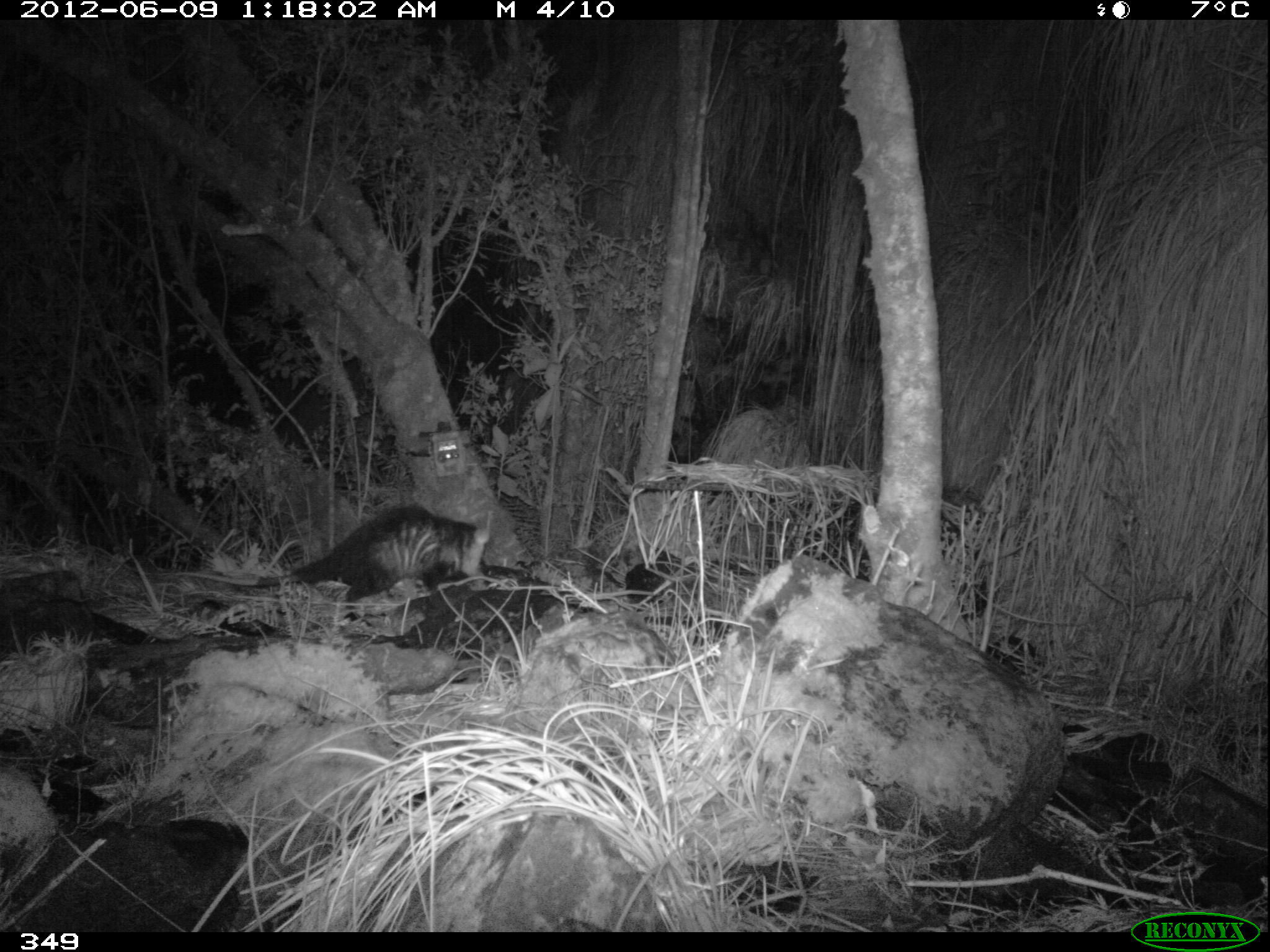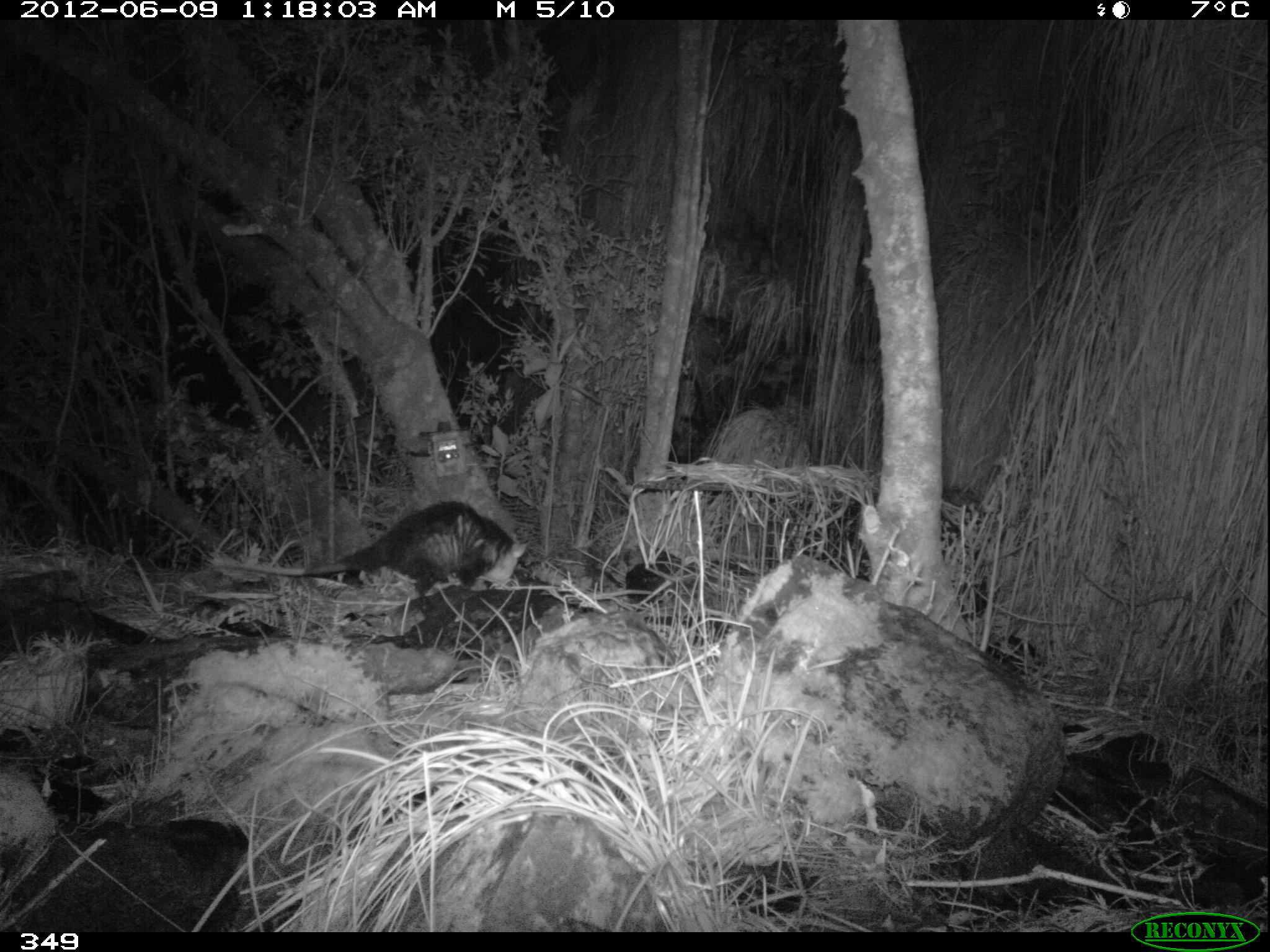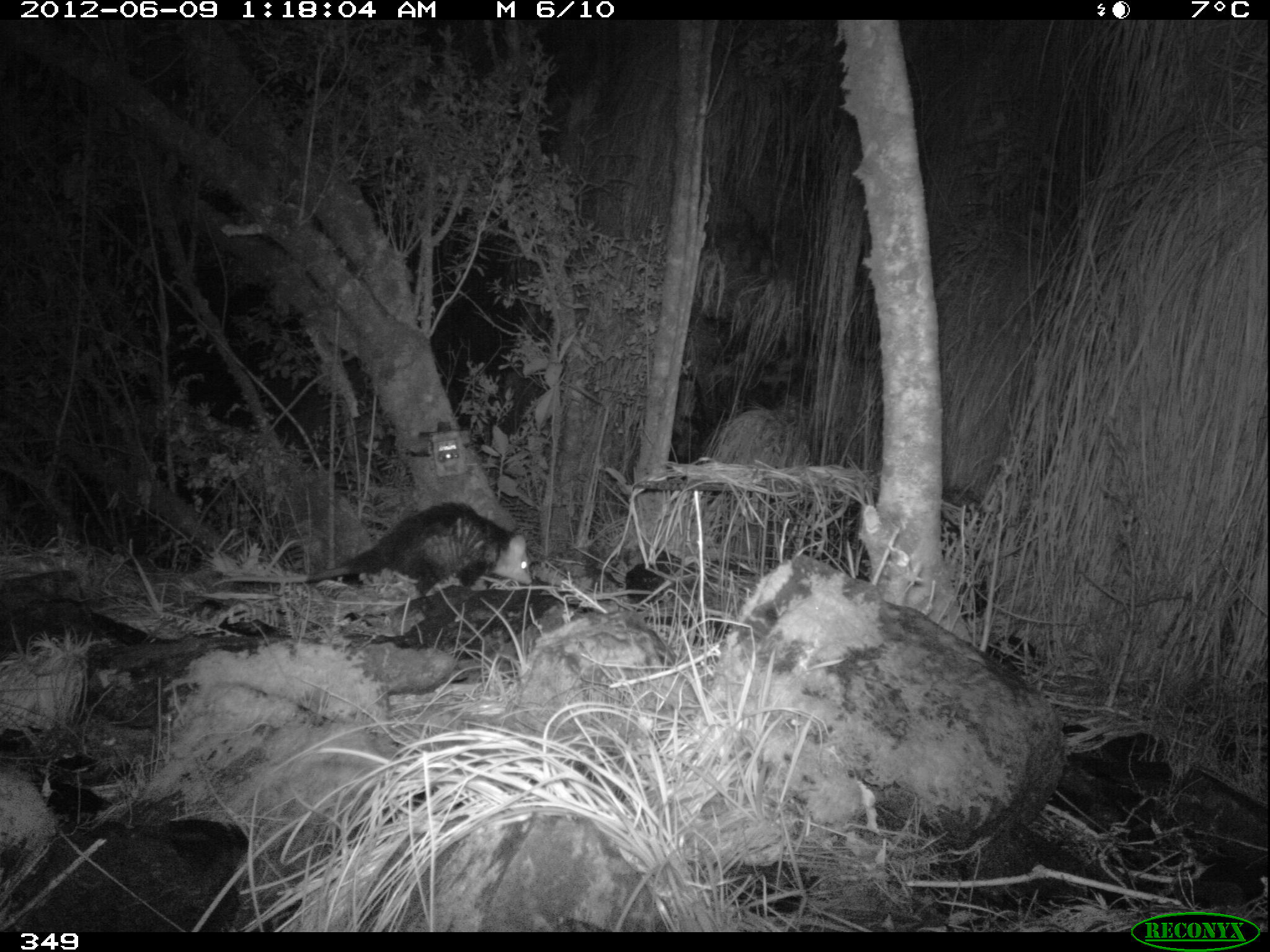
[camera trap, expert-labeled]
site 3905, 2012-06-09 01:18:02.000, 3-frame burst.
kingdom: Animalia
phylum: Chordata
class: Mammalia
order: Didelphimorphia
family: Didelphidae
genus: Didelphis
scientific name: Didelphis pernigra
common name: andean white-eared opossum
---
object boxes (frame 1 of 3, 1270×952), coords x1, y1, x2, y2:
didelphis pernigra: 174, 505, 489, 610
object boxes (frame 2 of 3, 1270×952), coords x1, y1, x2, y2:
didelphis pernigra: 215, 501, 527, 598